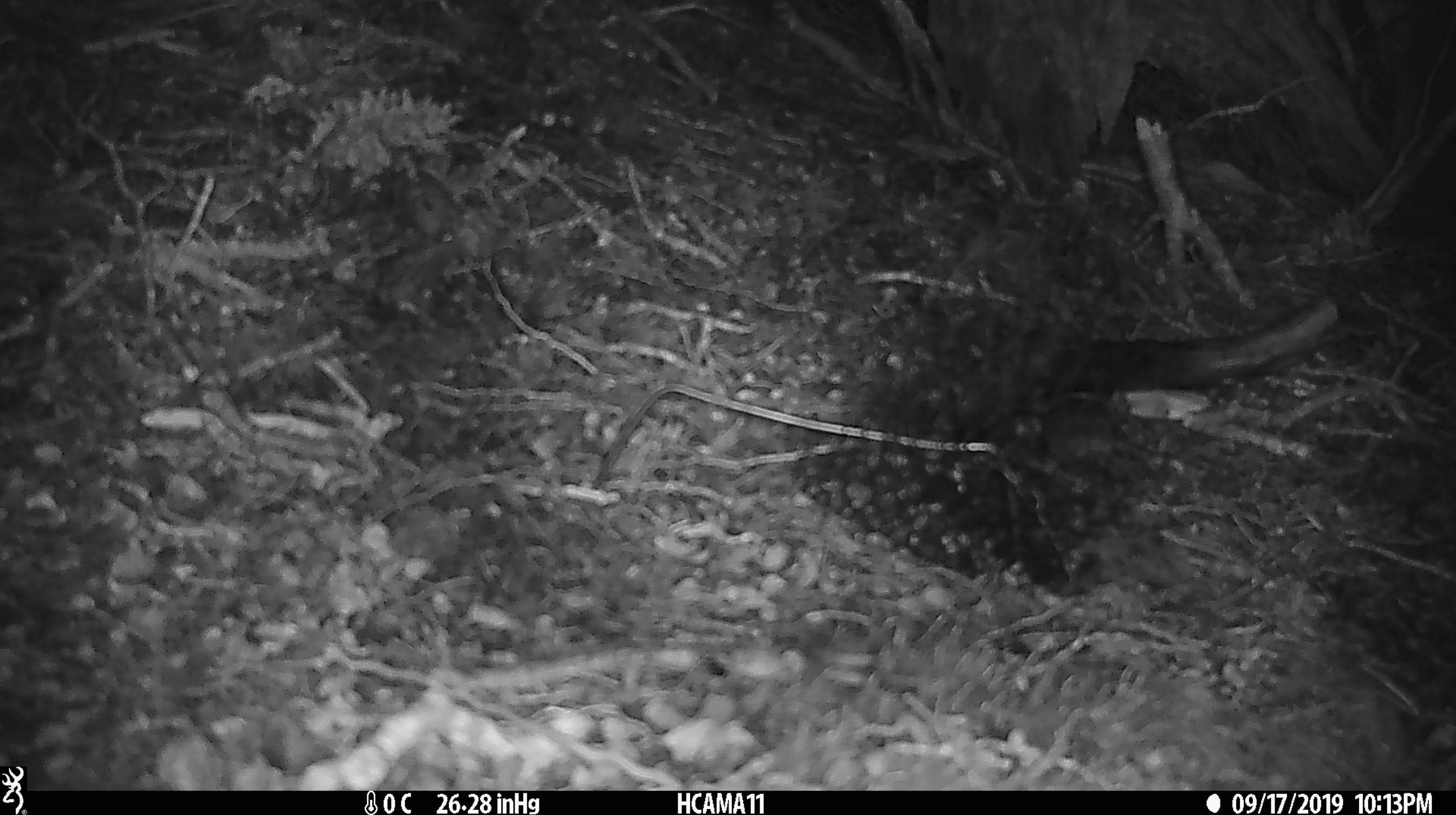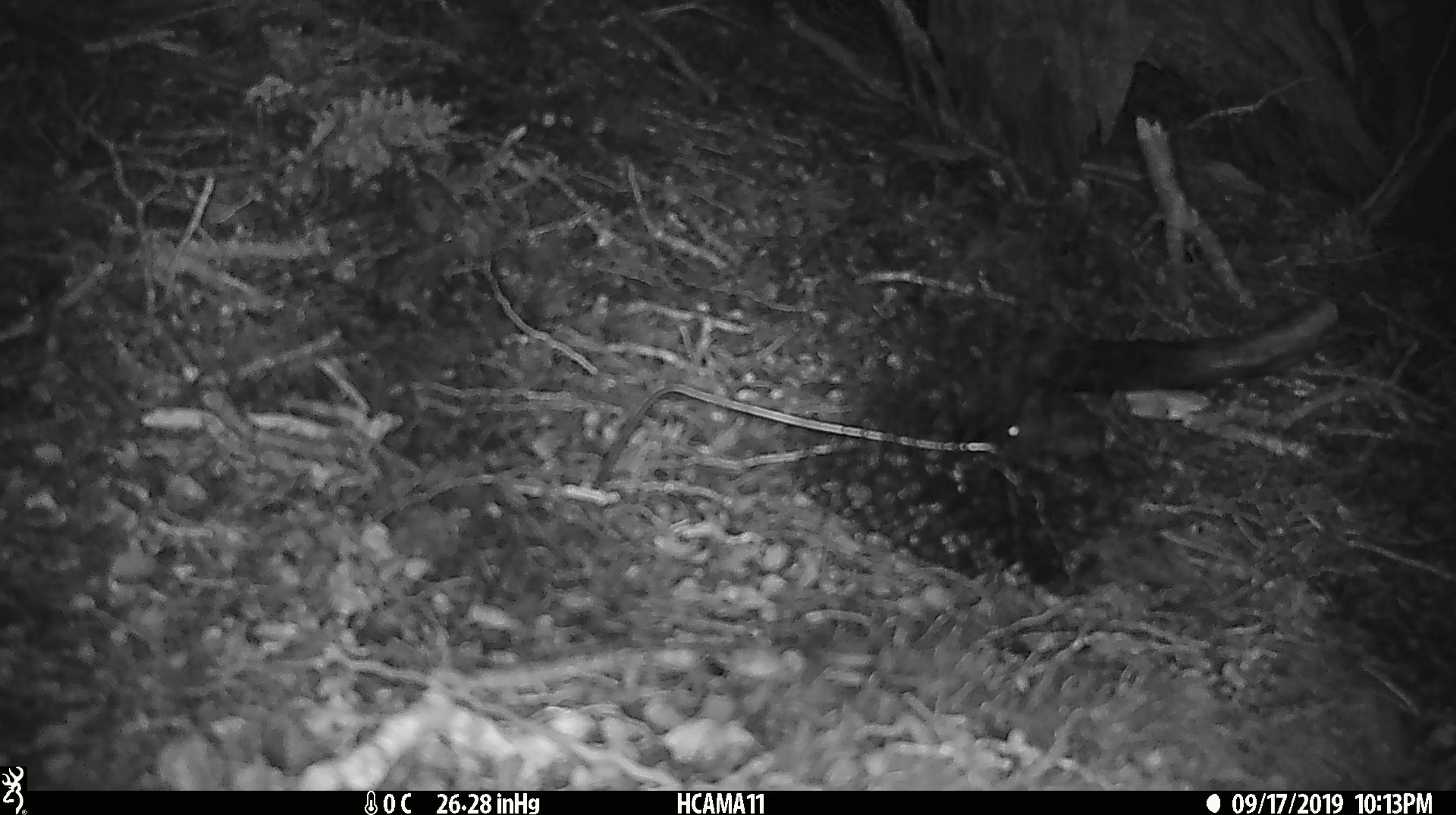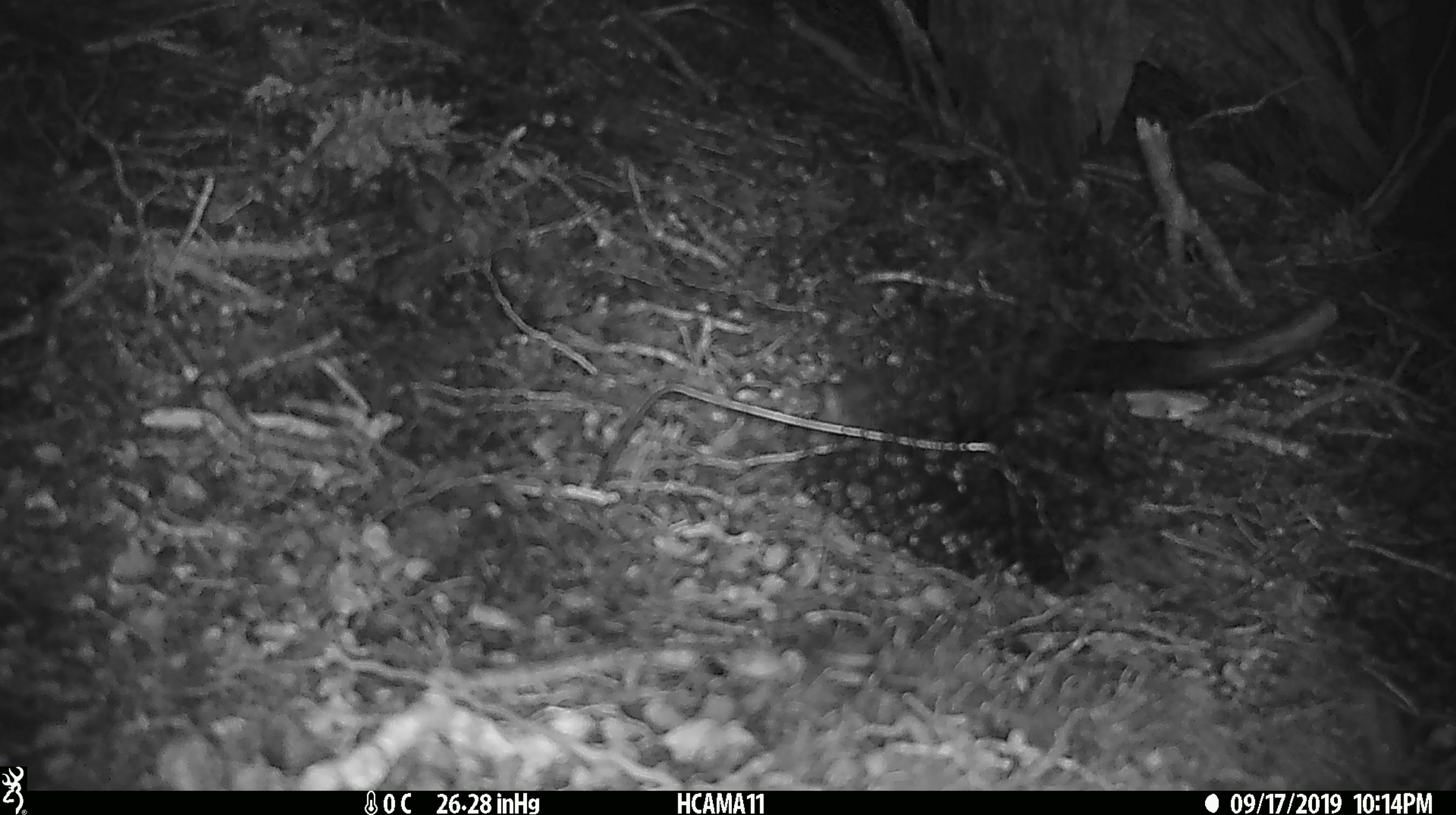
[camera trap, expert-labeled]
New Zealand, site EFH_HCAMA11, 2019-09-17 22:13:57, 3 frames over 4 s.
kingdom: Animalia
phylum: Chordata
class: Mammalia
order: Rodentia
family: Muridae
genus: Mus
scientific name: Mus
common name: mouse